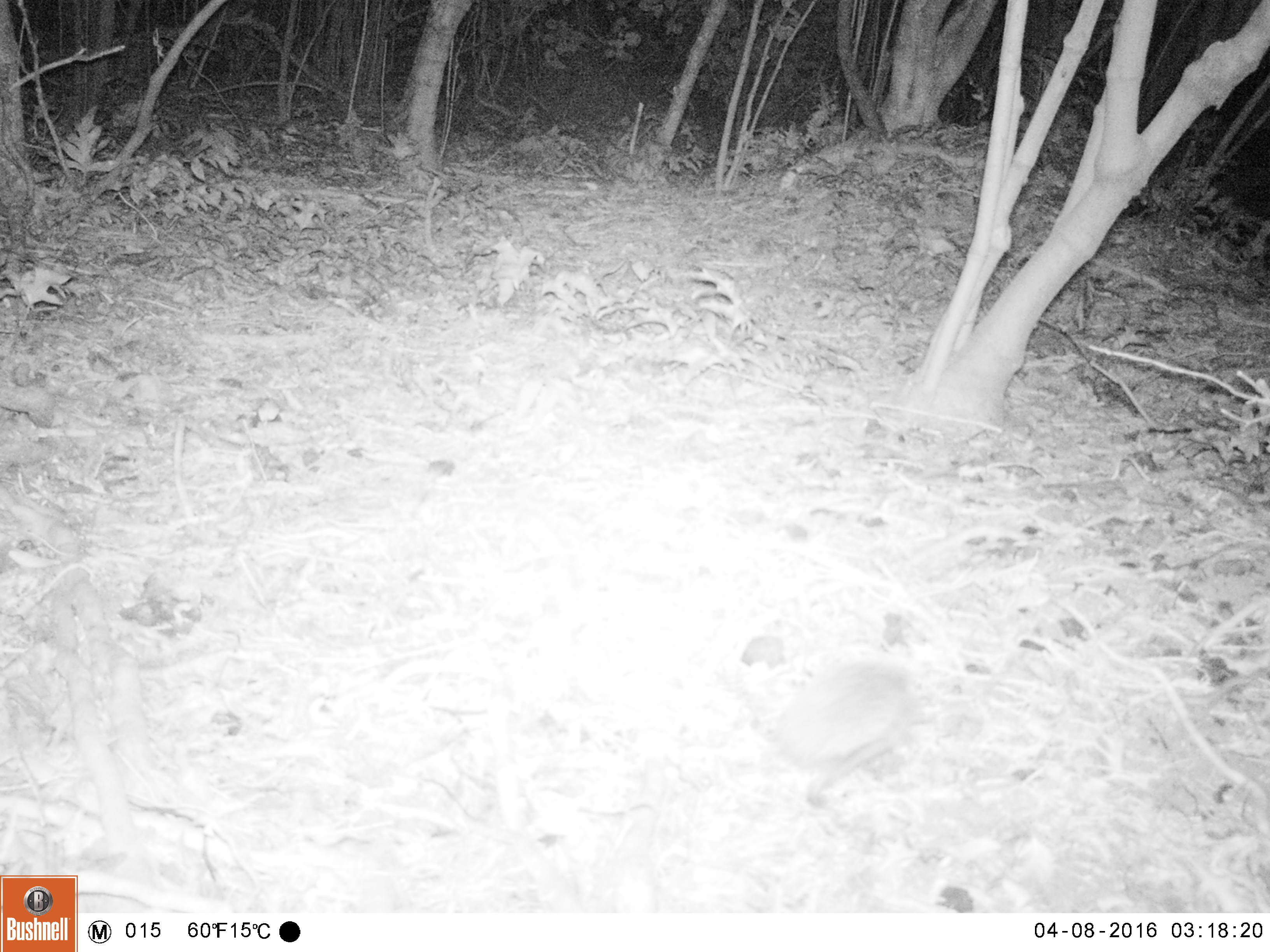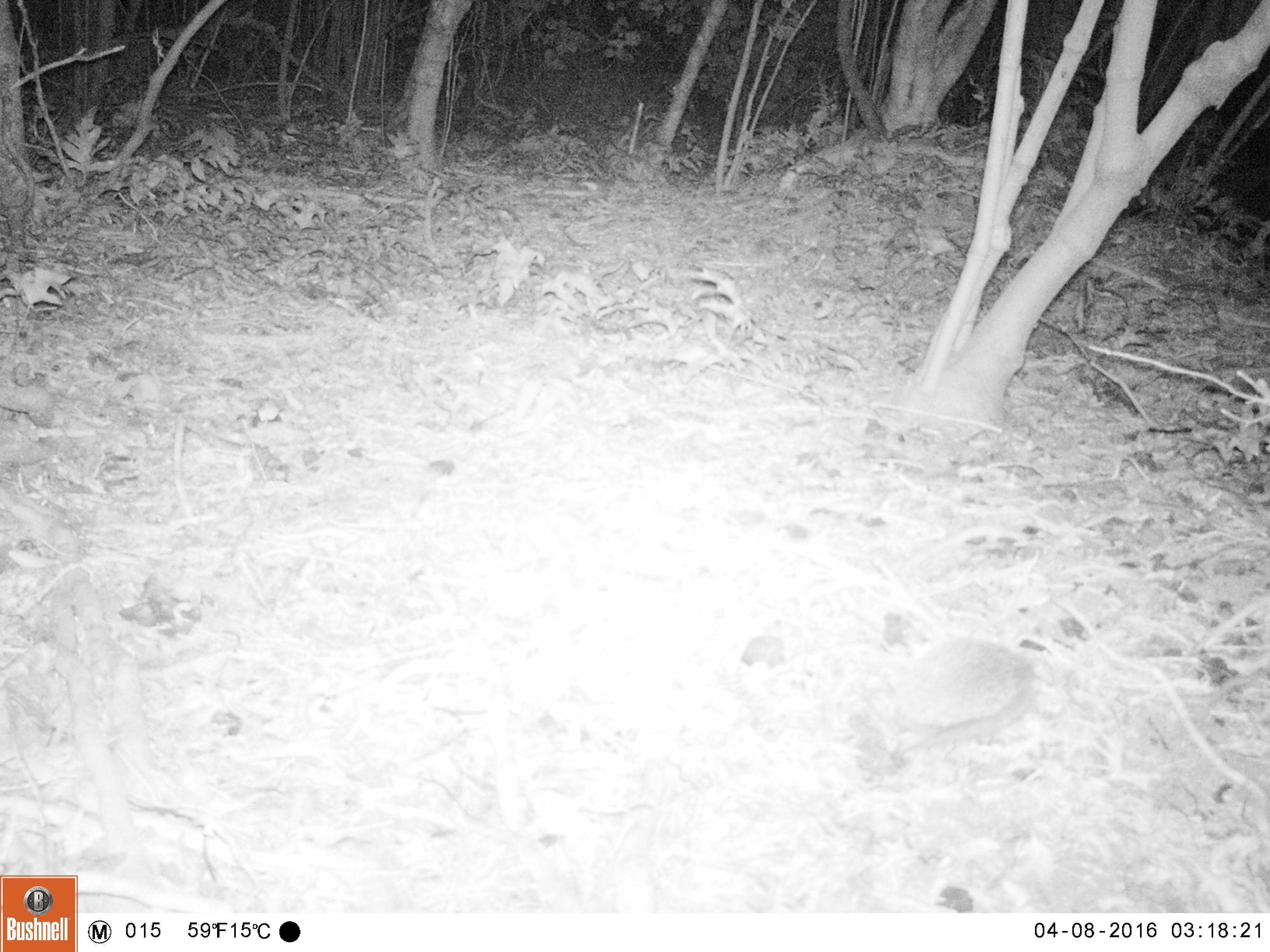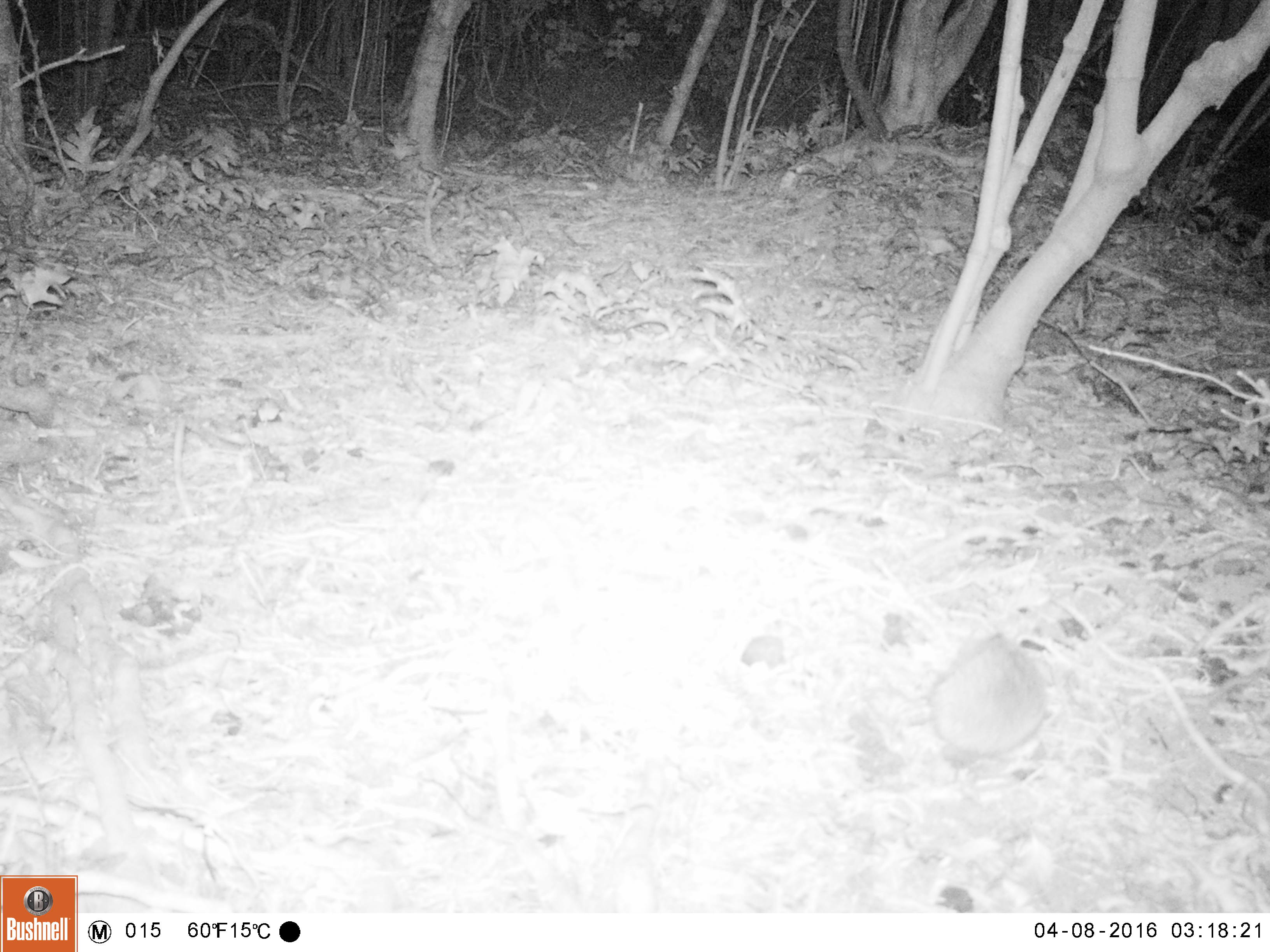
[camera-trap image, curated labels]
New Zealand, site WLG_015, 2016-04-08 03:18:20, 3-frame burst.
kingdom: Animalia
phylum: Chordata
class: Mammalia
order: Eulipotyphla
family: Erinaceidae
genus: Erinaceus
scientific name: Erinaceus europaeus europaeus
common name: european hedgehog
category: hedgehog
Hedgehog (european hedgehog) (Erinaceus europaeus europaeus).